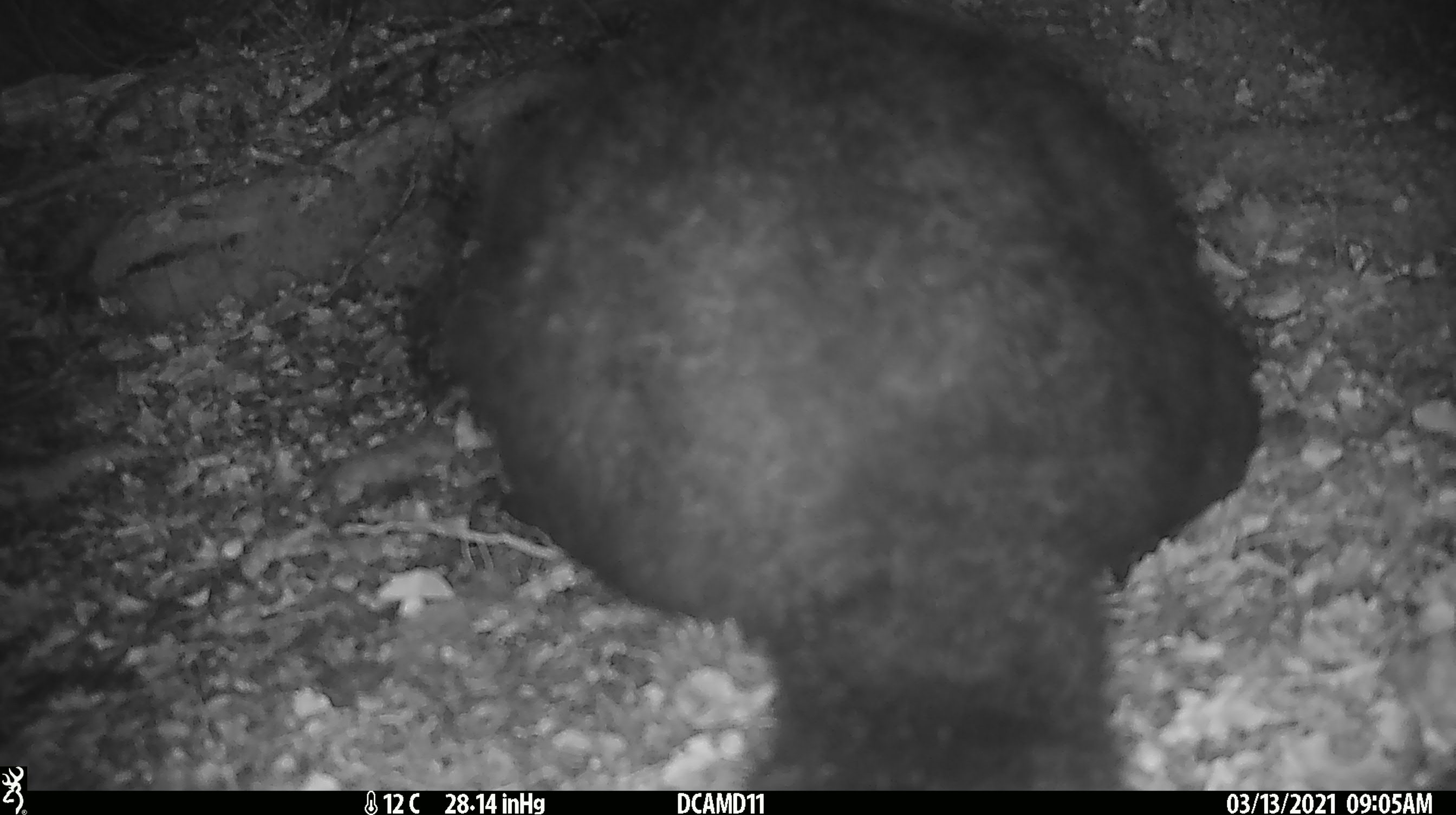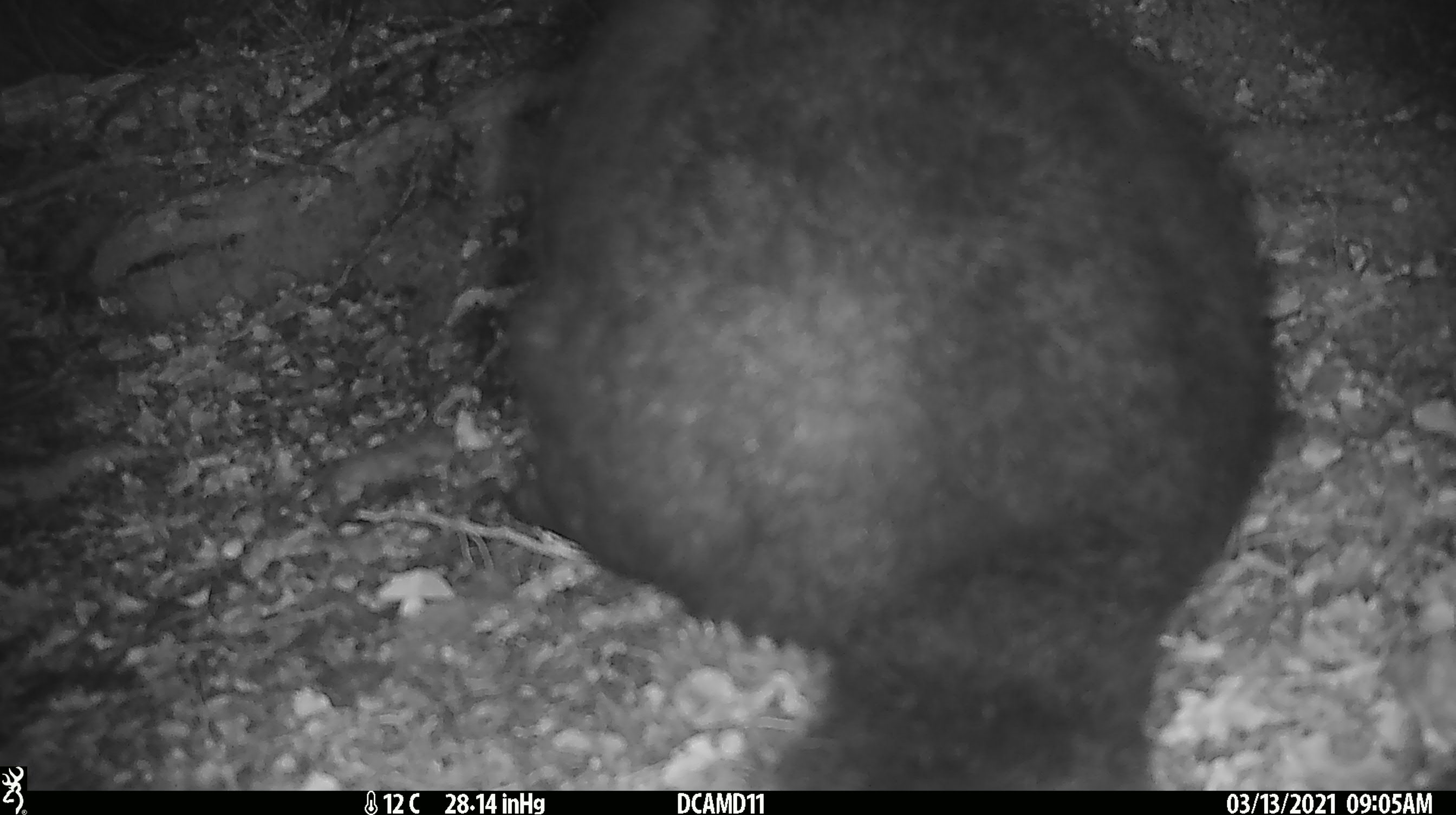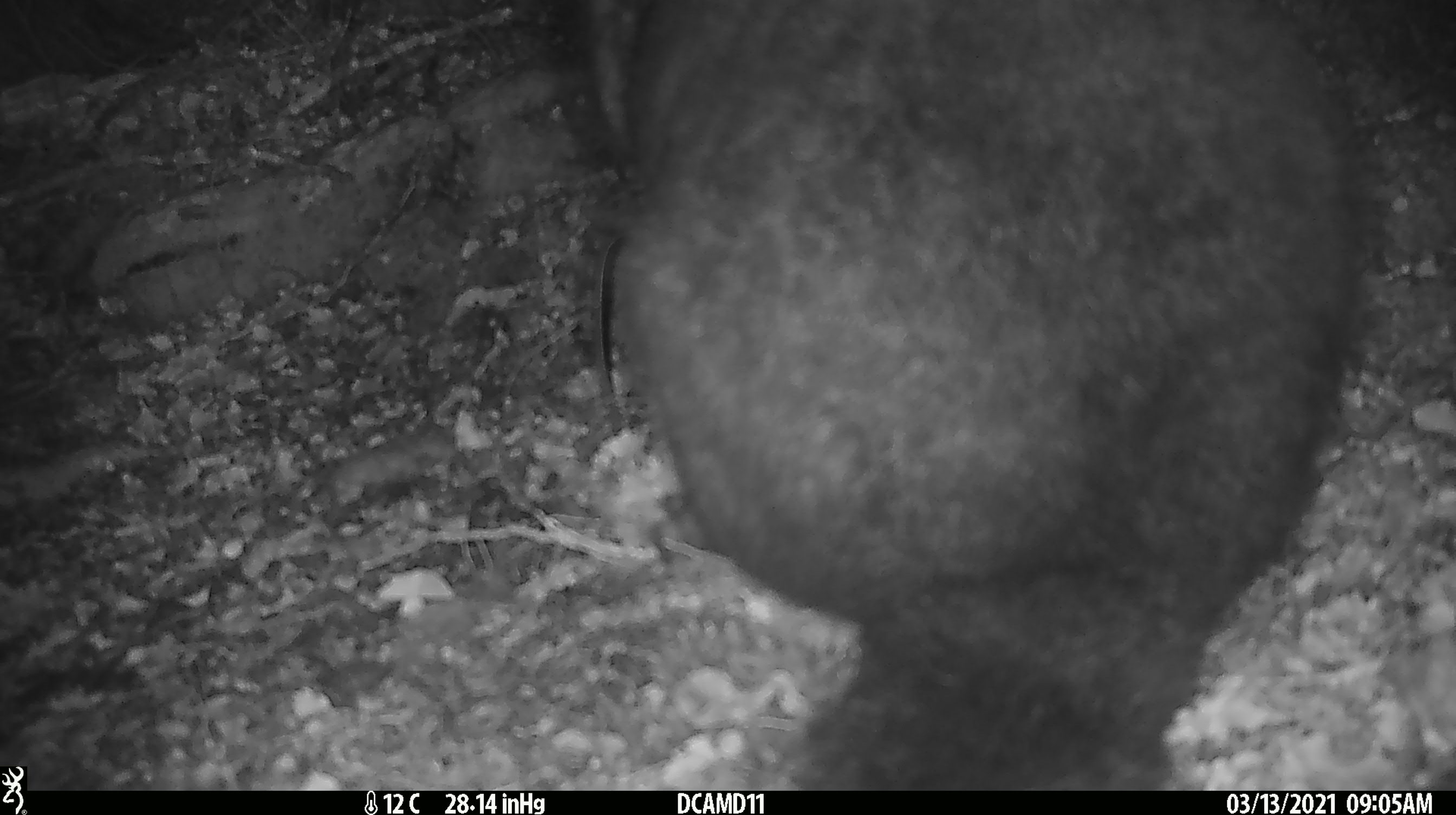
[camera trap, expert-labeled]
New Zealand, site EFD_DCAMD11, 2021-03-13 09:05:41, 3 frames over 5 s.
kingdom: Animalia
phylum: Chordata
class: Mammalia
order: Diprotodontia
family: Phalangeridae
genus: Trichosurus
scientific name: Trichosurus vulpecula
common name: common brushtail possum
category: possum